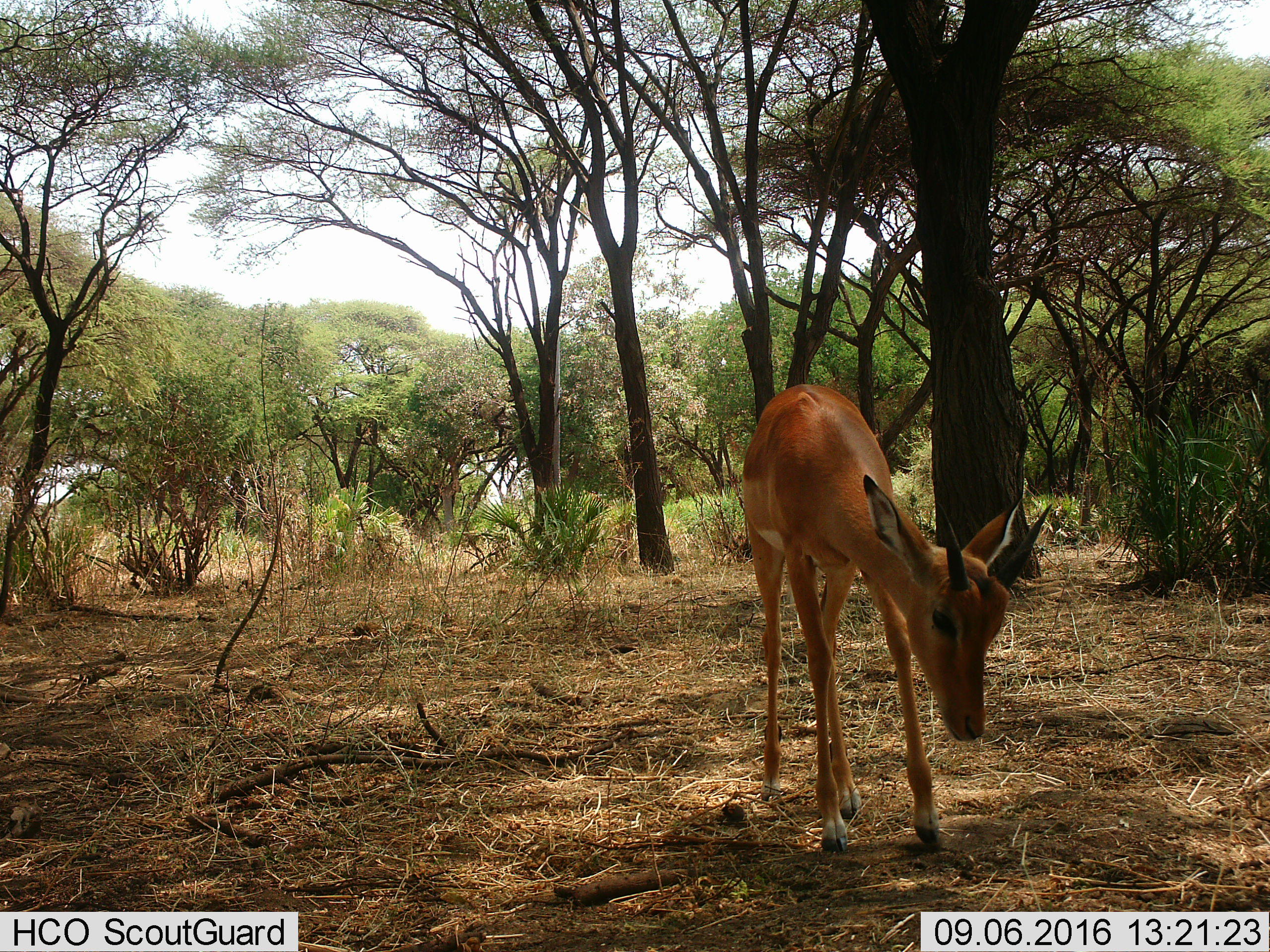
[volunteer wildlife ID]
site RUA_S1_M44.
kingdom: Animalia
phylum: Chordata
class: Mammalia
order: Artiodactyla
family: Bovidae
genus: Aepyceros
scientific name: Aepyceros melampus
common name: impala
Impala (Aepyceros melampus), count 1. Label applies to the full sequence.